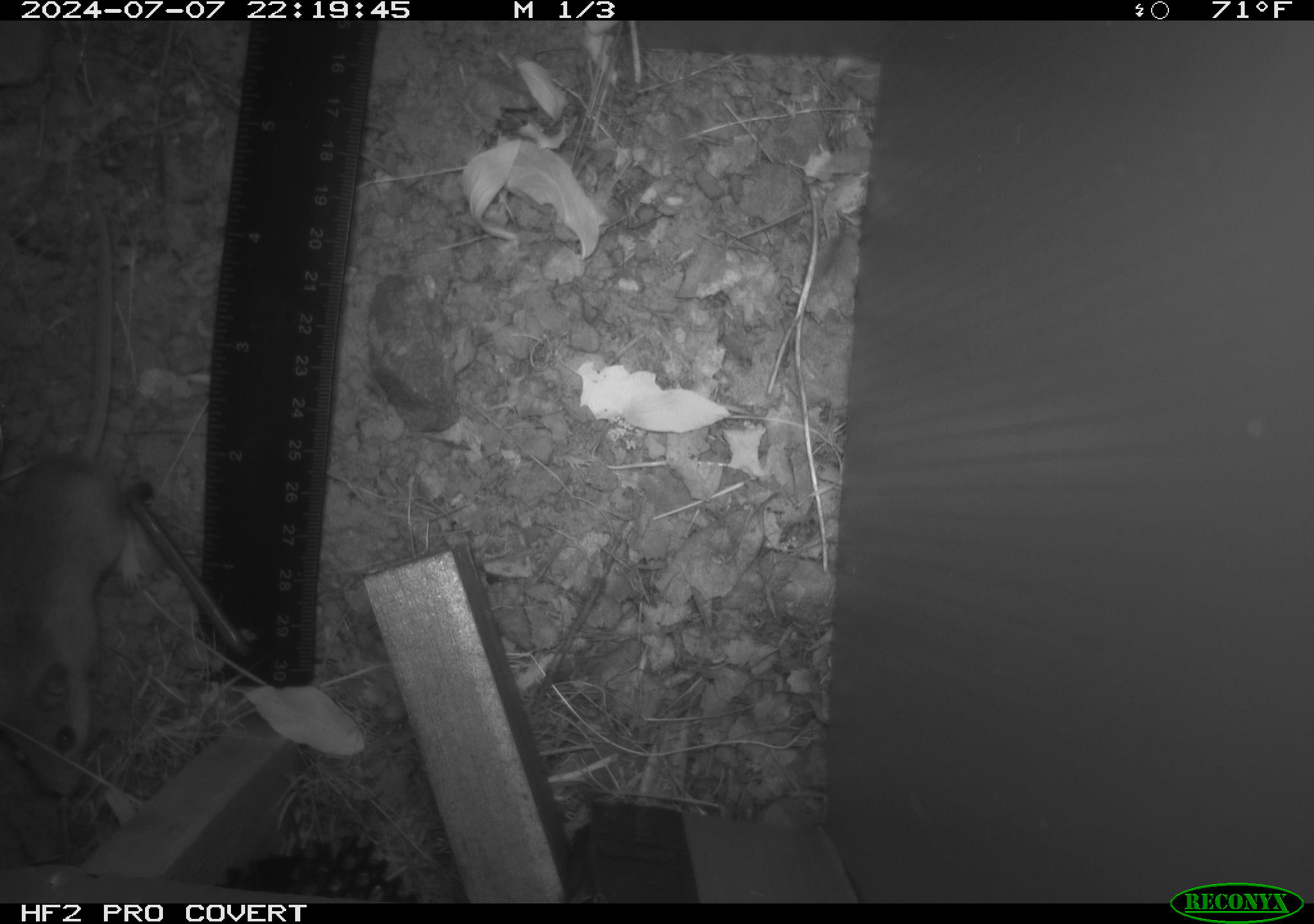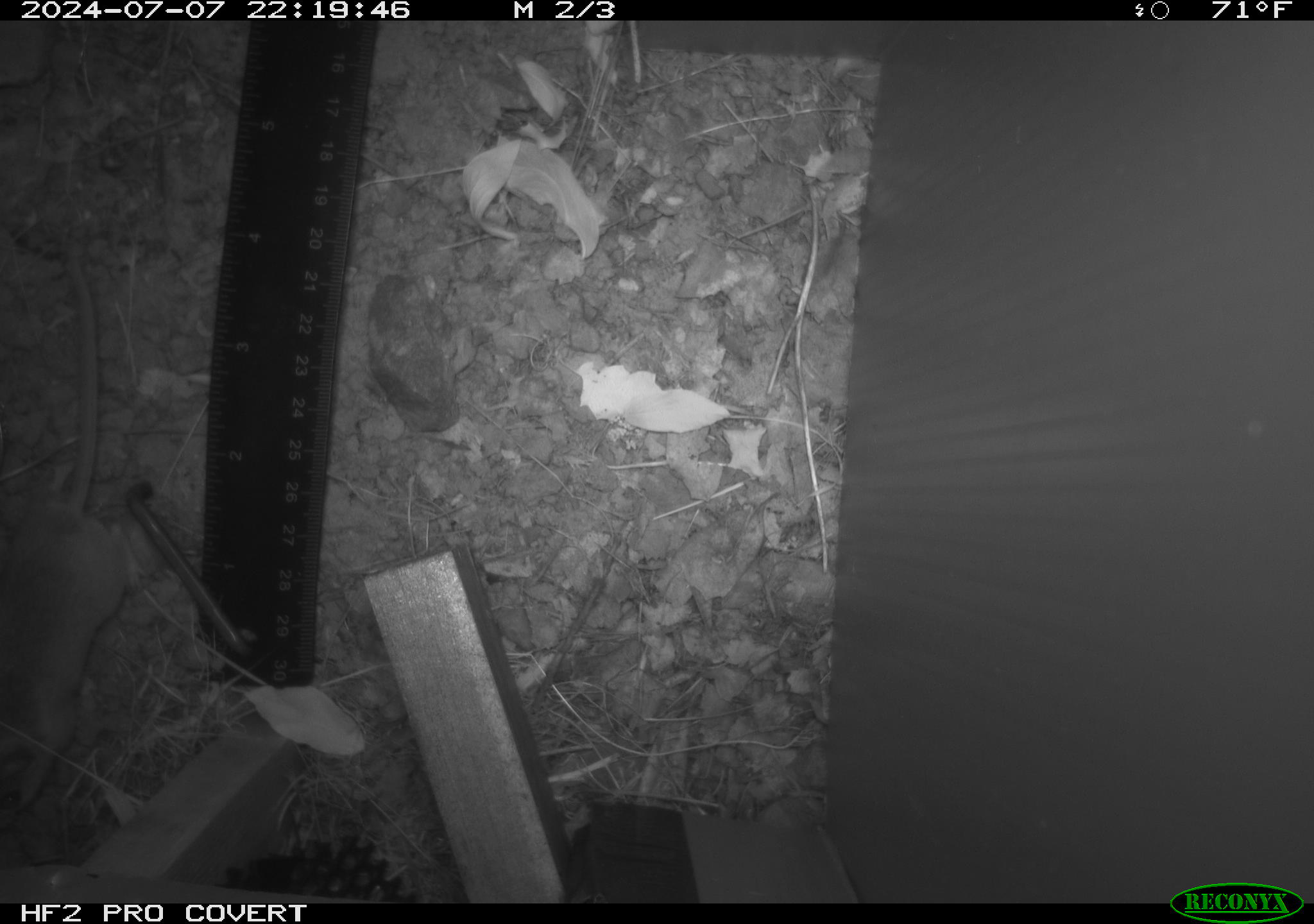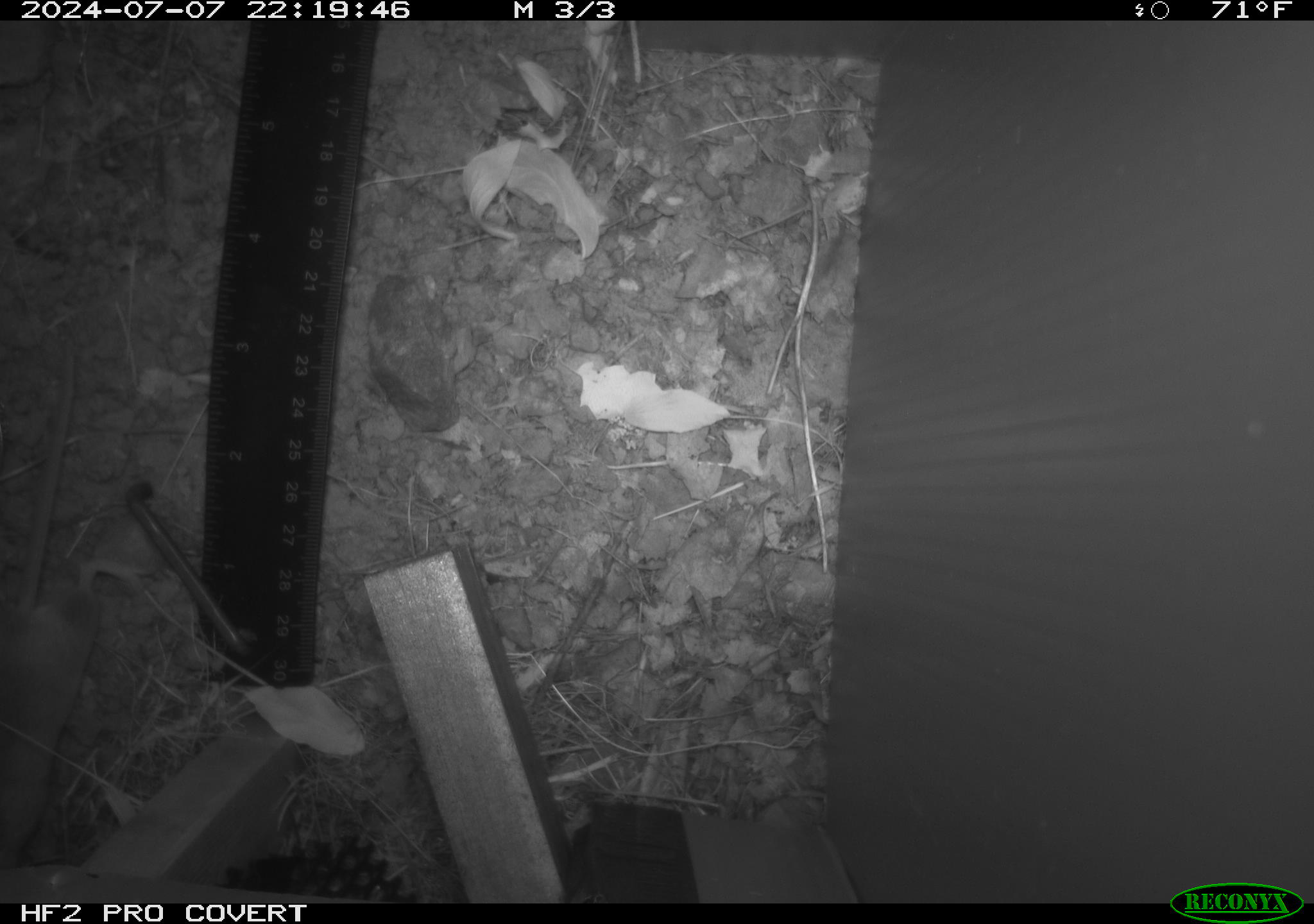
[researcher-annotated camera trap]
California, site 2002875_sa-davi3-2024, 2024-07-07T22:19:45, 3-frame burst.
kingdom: Animalia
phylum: Chordata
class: Mammalia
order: Rodentia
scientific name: Rodentia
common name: rodent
Rodent (Rodentia).